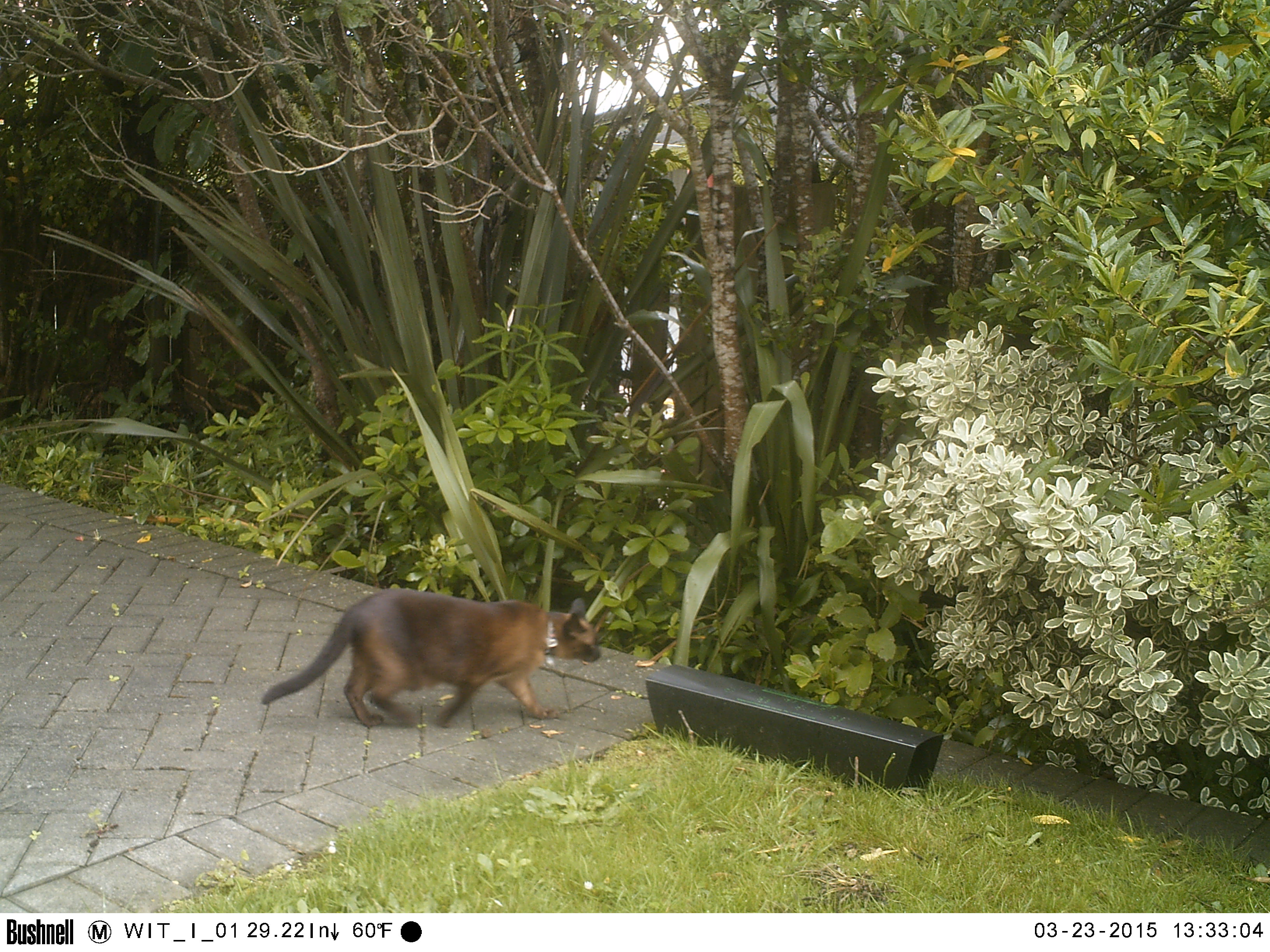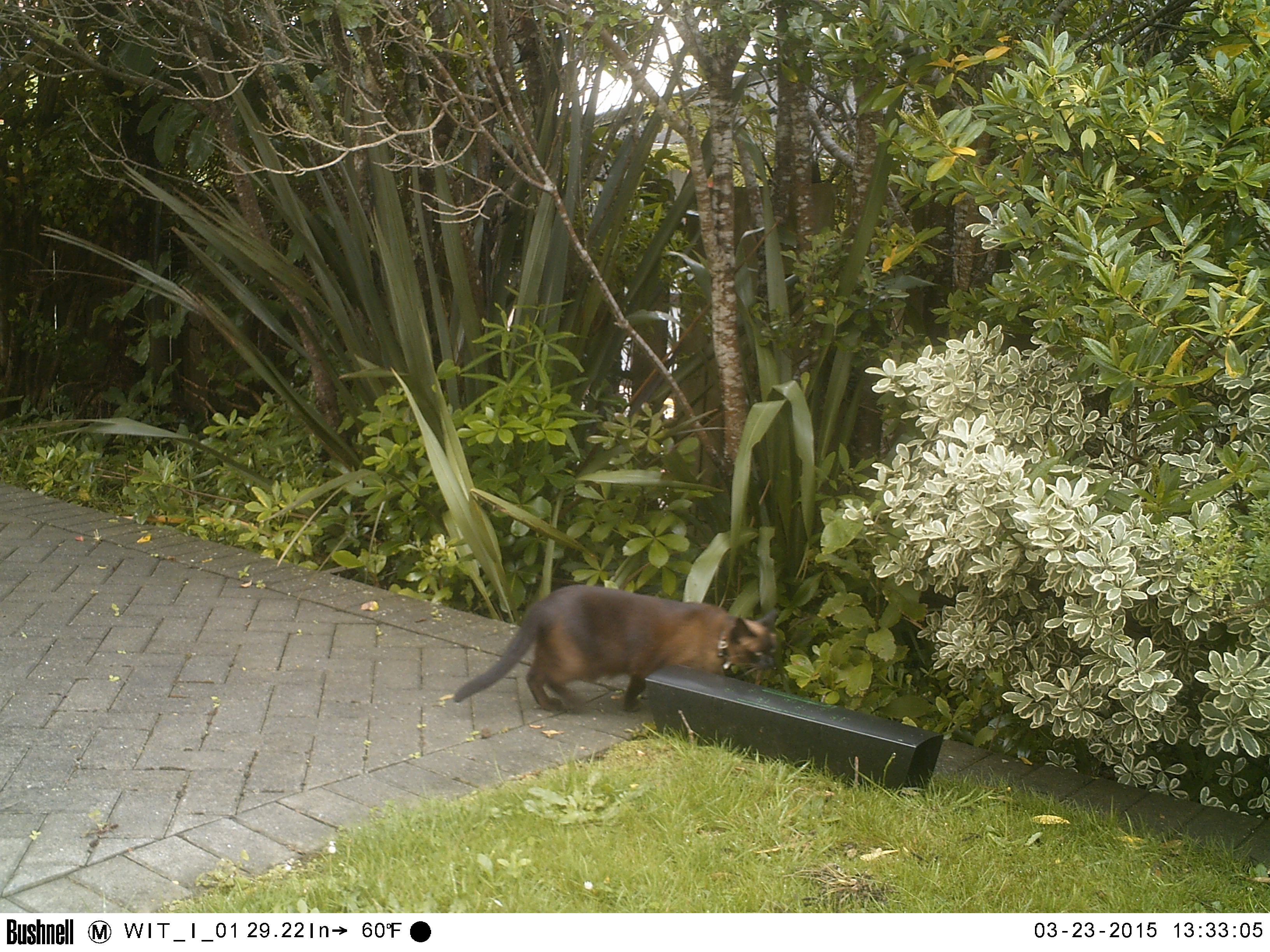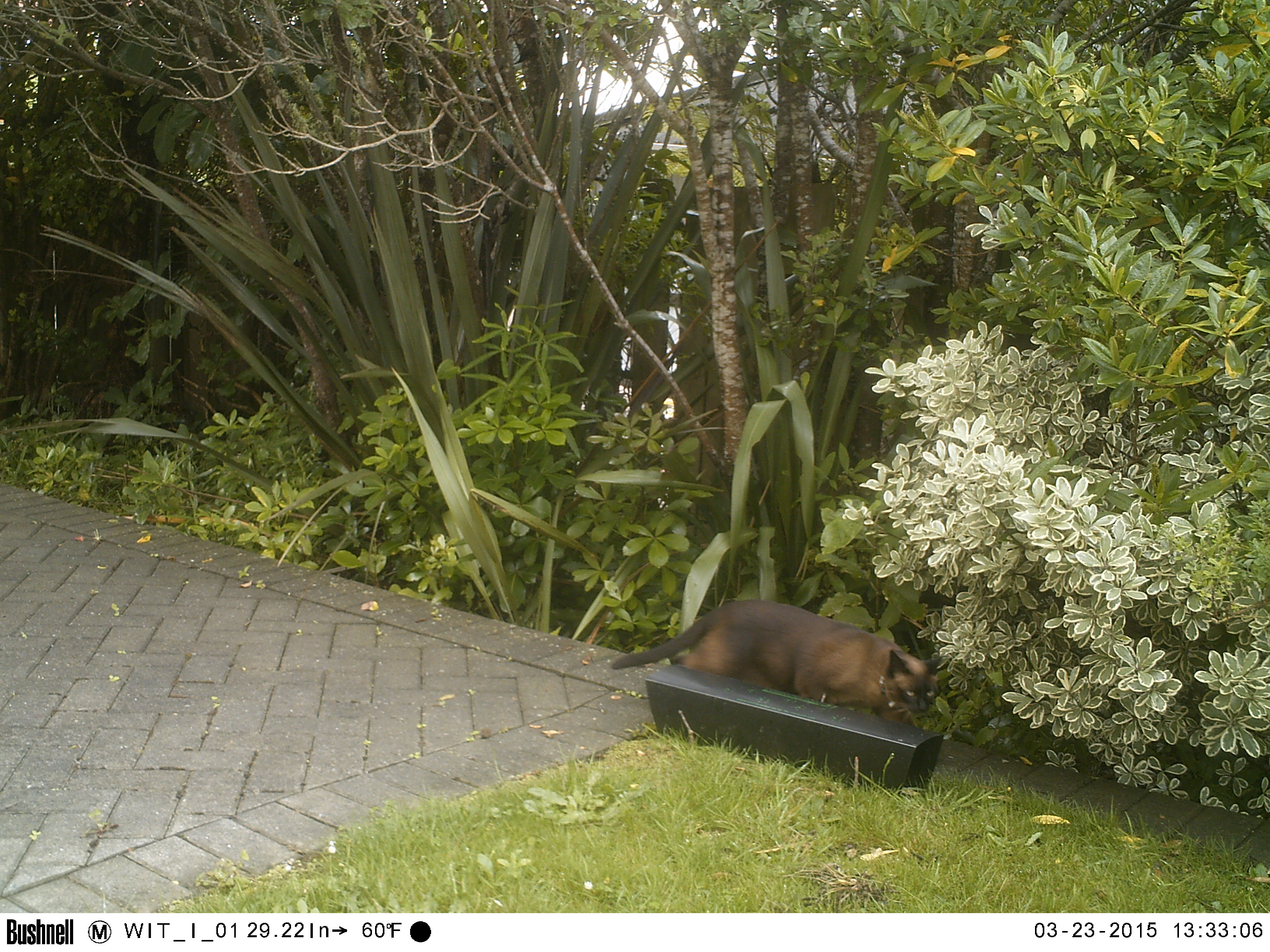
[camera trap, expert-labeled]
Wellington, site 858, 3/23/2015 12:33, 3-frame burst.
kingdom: Animalia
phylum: Chordata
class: Mammalia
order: Carnivora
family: Felidae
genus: Felis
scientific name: Felis catus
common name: cat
Cat (Felis catus).